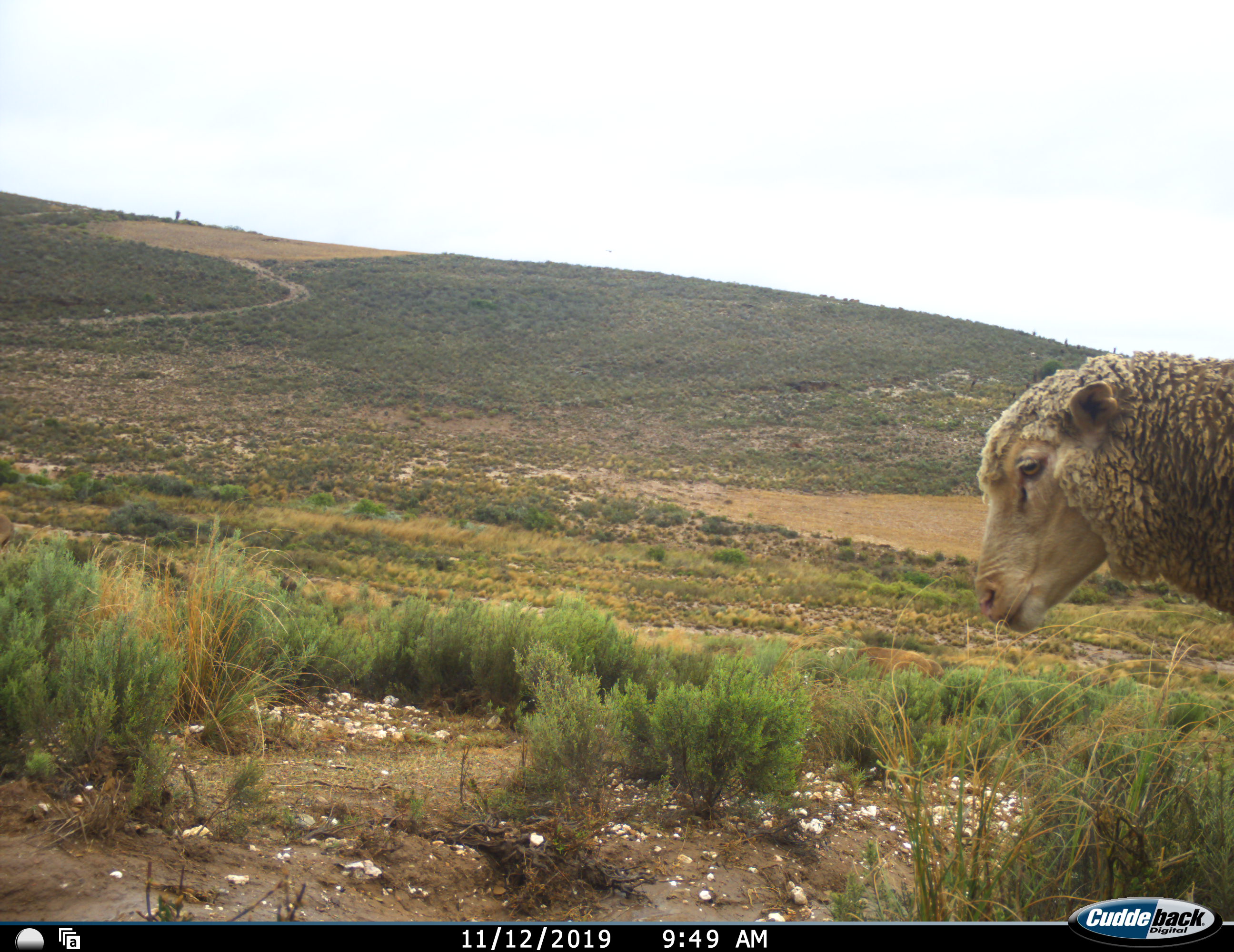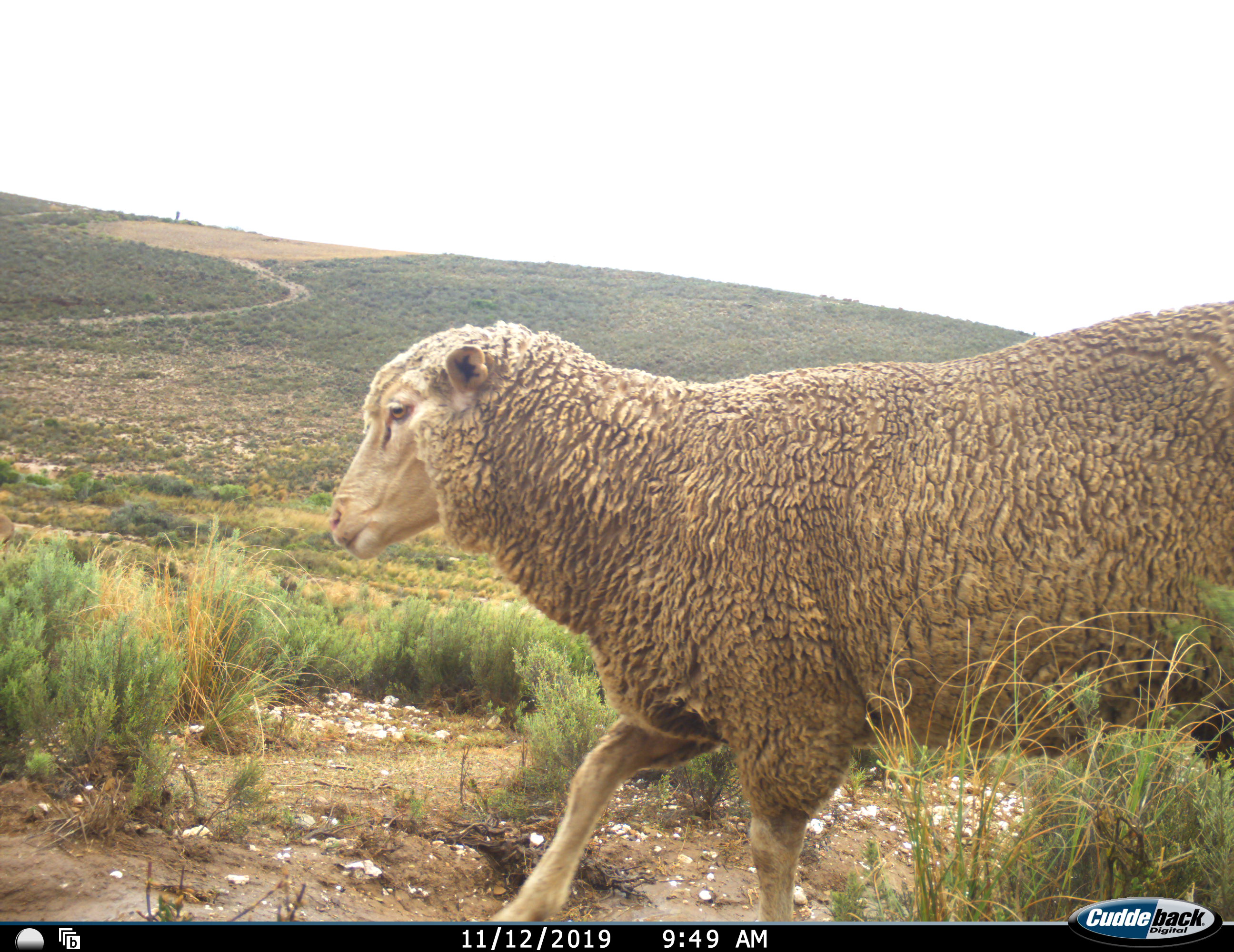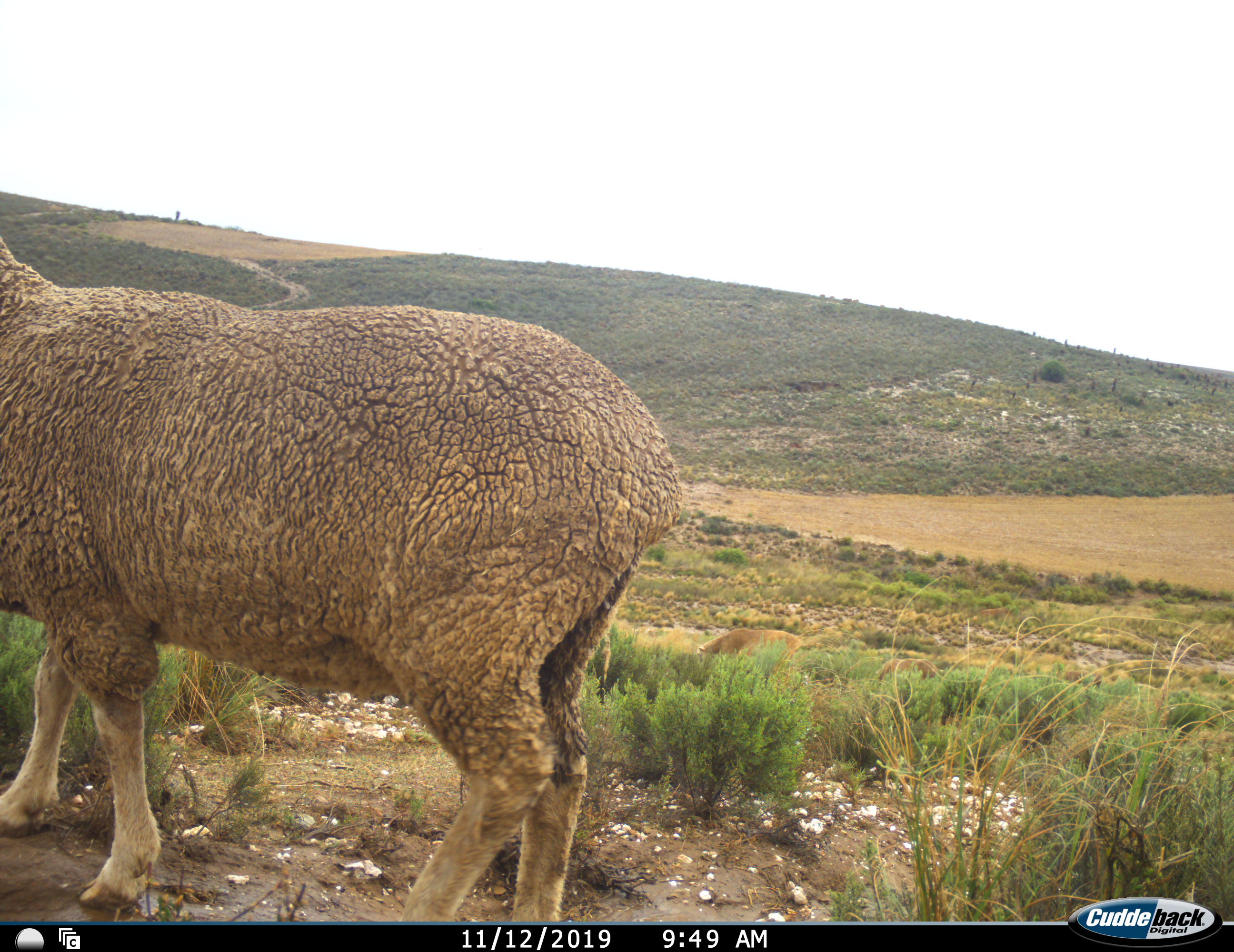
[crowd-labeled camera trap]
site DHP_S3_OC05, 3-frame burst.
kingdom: Animalia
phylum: Chordata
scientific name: Vertebrata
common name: domestic animal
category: domesticanimal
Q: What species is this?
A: Domesticanimal (domestic animal) (Vertebrata).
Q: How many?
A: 1.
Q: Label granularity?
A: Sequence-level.